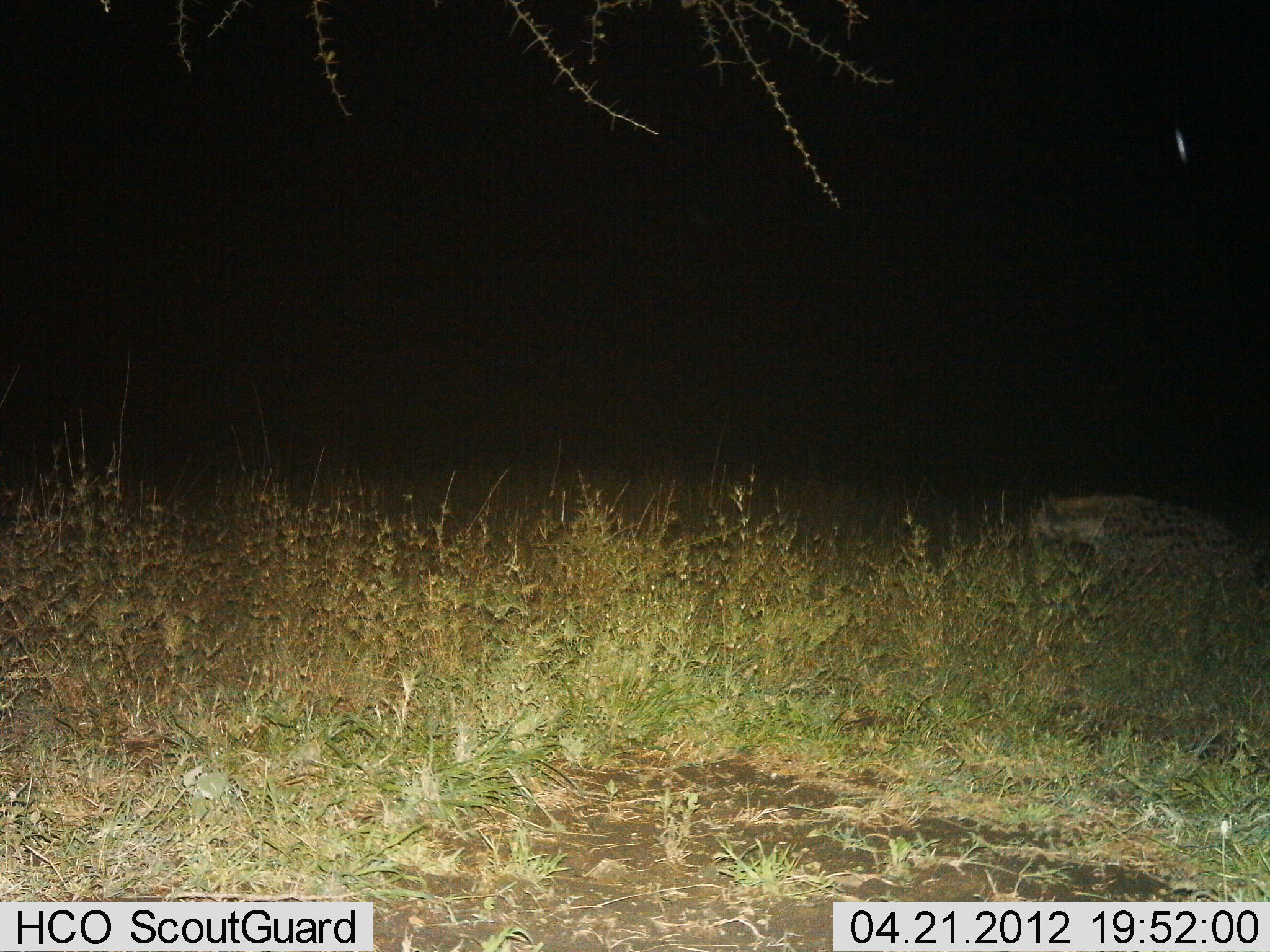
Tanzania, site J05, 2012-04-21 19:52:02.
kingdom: Animalia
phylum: Chordata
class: Mammalia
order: Carnivora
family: Hyaenidae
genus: Crocuta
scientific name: Crocuta crocuta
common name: spotted hyena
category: hyenaspotted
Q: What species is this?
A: Hyenaspotted (spotted hyena) (Crocuta crocuta).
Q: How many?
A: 1.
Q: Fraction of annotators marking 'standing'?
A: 15%.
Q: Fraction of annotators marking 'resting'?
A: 0%.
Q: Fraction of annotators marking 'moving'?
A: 85%.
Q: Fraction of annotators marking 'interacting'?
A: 0%.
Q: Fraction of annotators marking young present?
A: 0%.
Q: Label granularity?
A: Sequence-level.